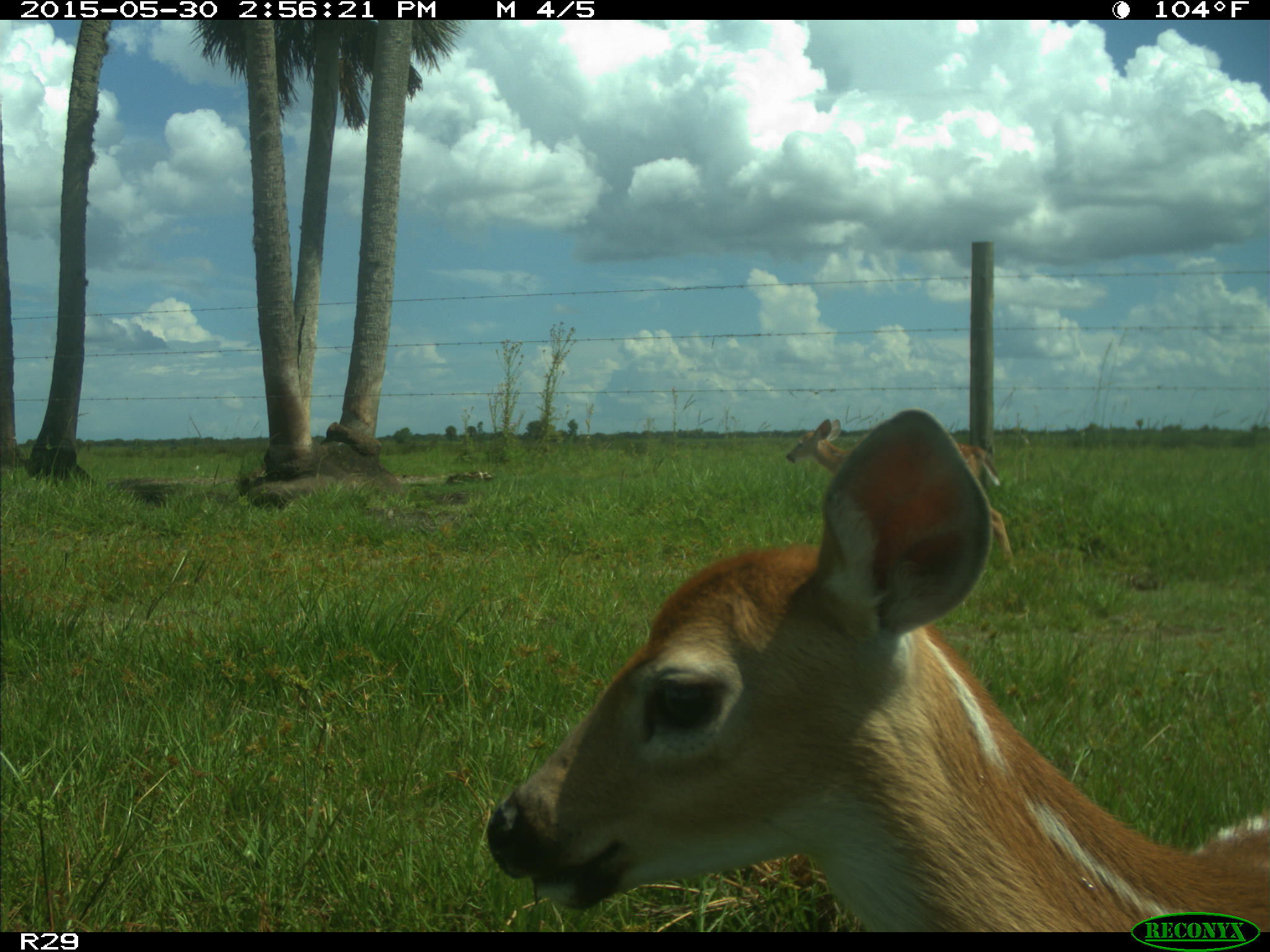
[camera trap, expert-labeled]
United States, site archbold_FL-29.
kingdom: Animalia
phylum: Chordata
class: Mammalia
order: Artiodactyla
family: Cervidae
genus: Odocoileus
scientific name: Odocoileus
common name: deer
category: unidentified deer